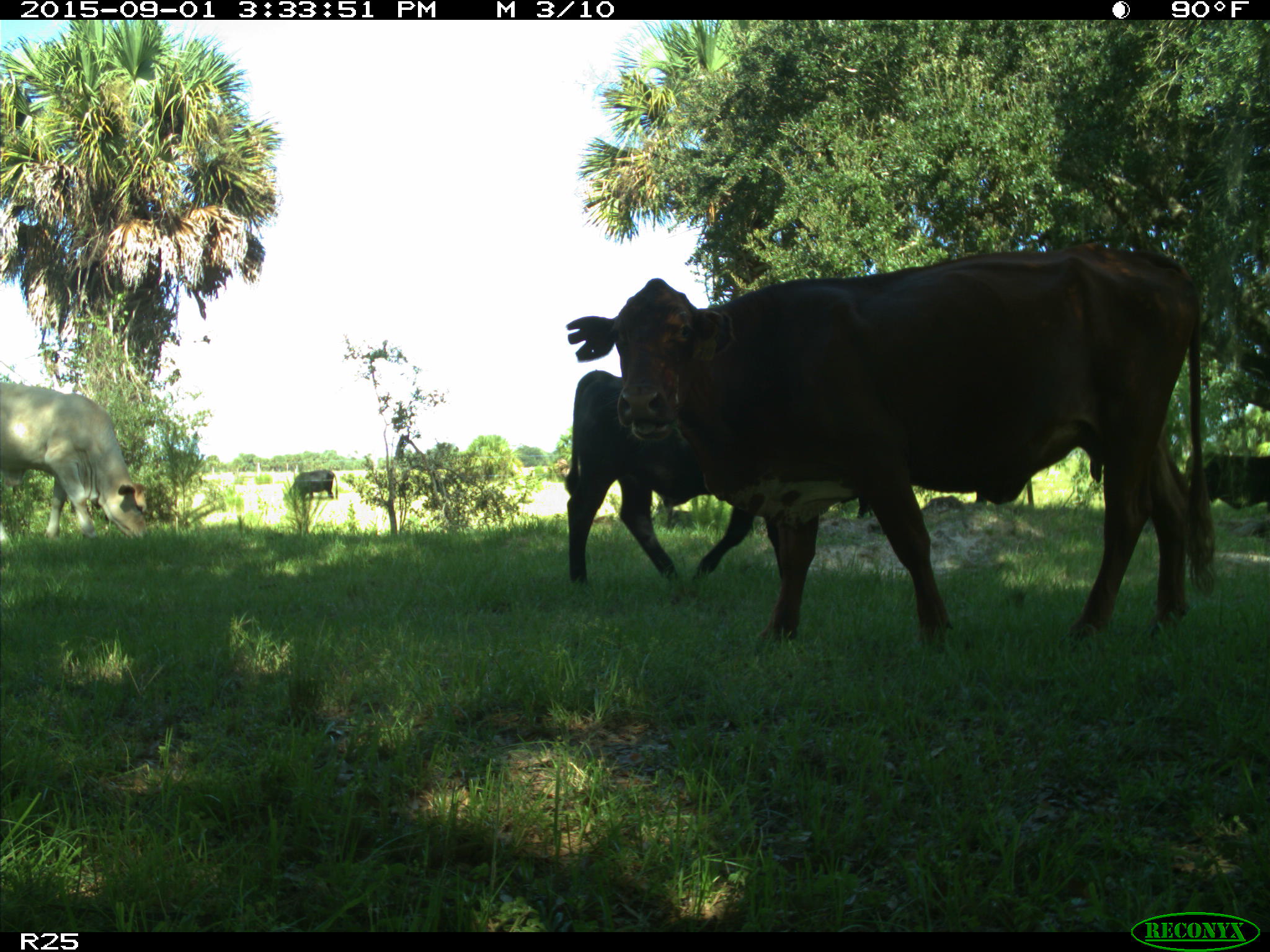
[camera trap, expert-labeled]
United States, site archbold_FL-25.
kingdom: Animalia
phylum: Chordata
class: Mammalia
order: Artiodactyla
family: Bovidae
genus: Bos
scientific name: Bos taurus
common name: domestic cow